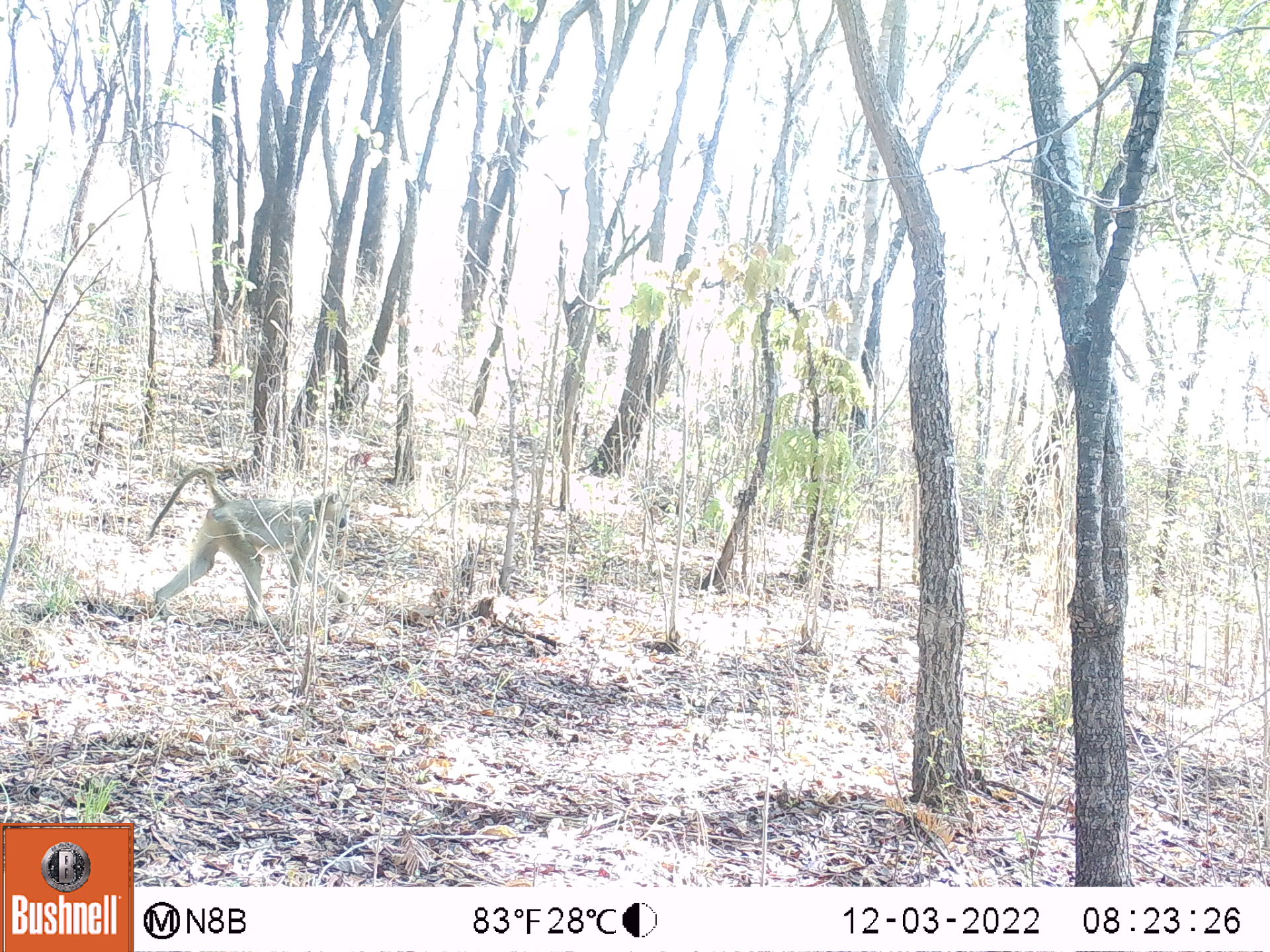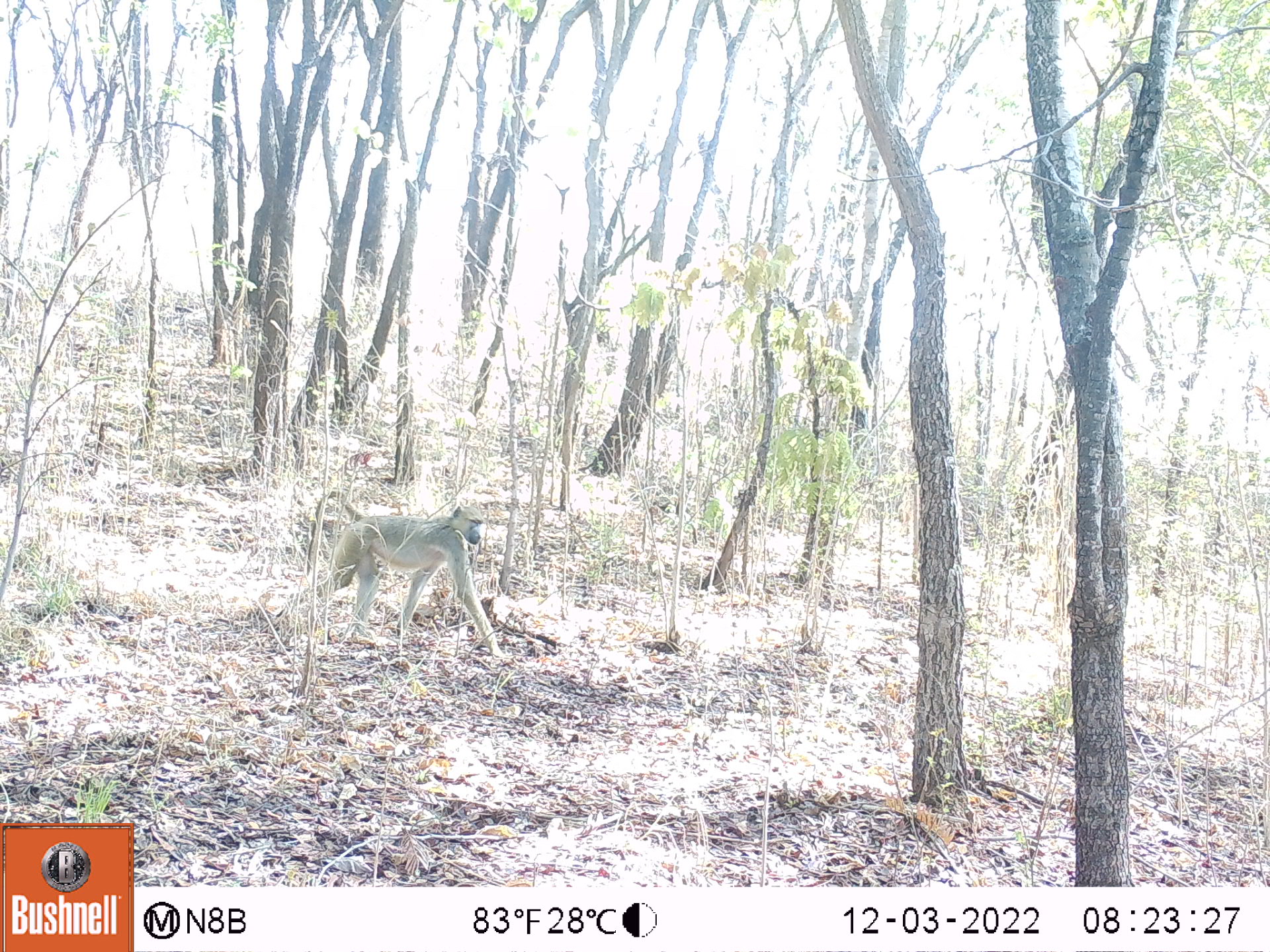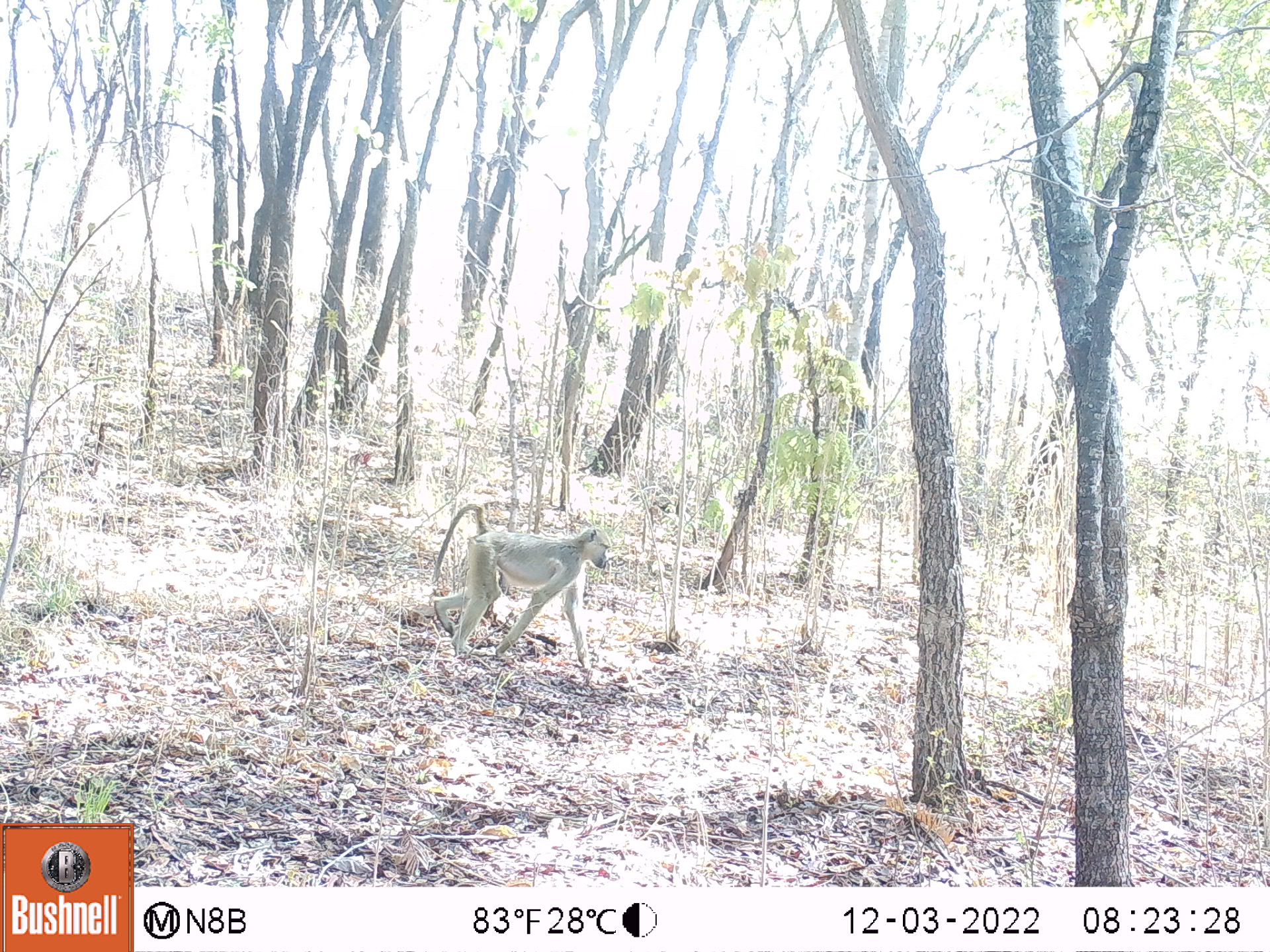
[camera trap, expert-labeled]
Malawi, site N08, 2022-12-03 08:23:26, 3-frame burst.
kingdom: Animalia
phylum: Chordata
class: Mammalia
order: Primates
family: Cercopithecidae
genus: Papio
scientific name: Papio cynocephalus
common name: yellow baboon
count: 1